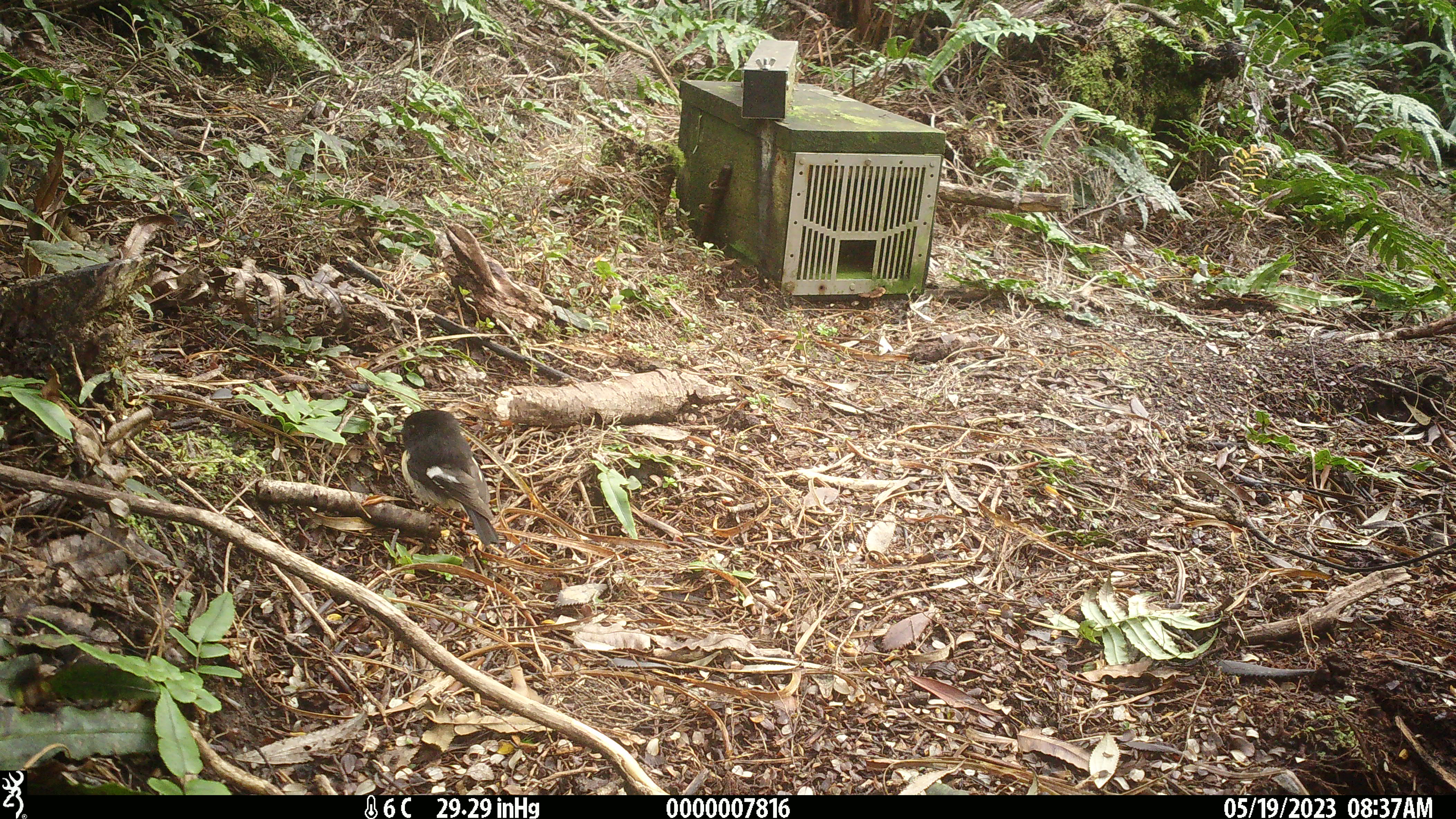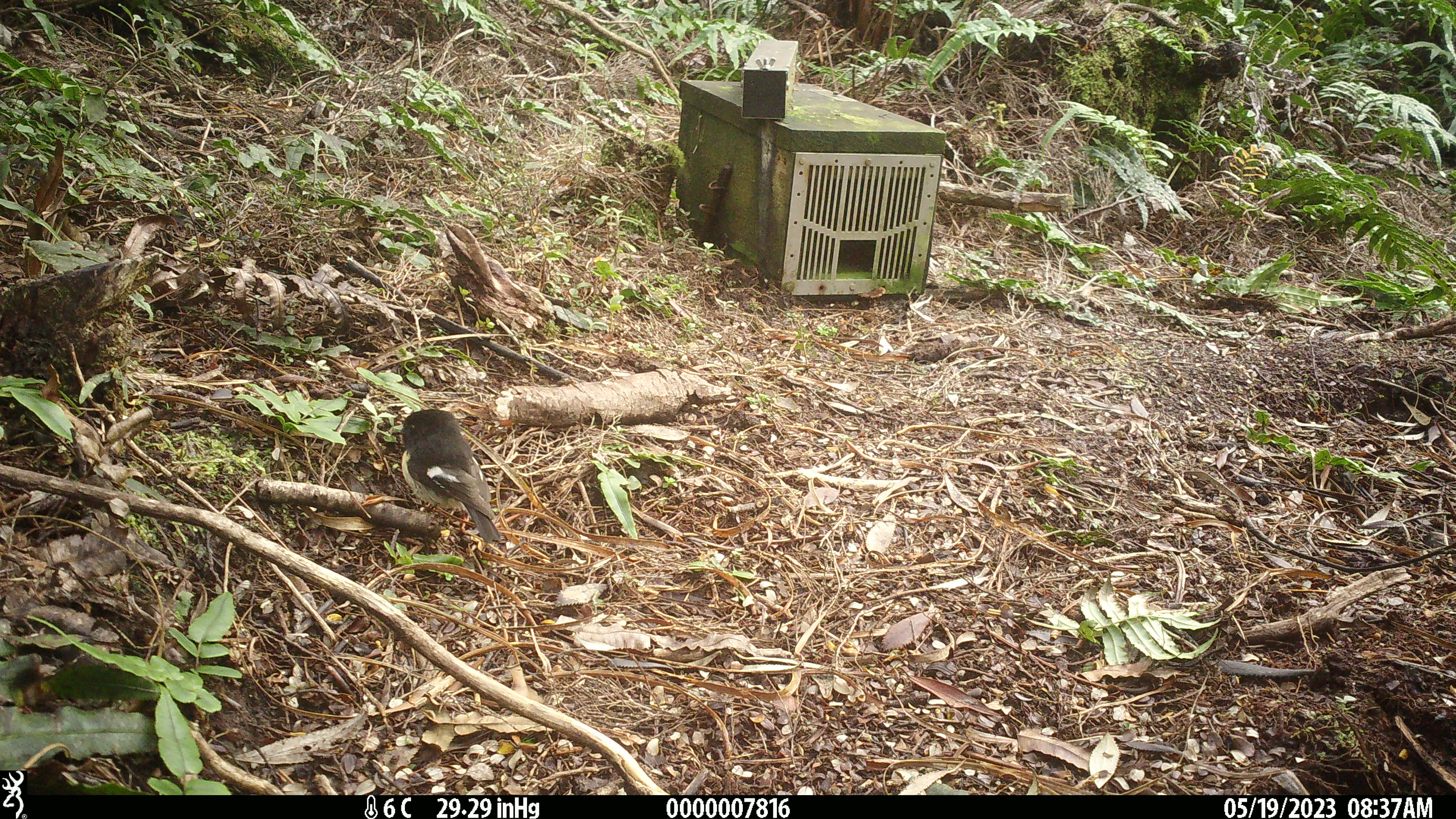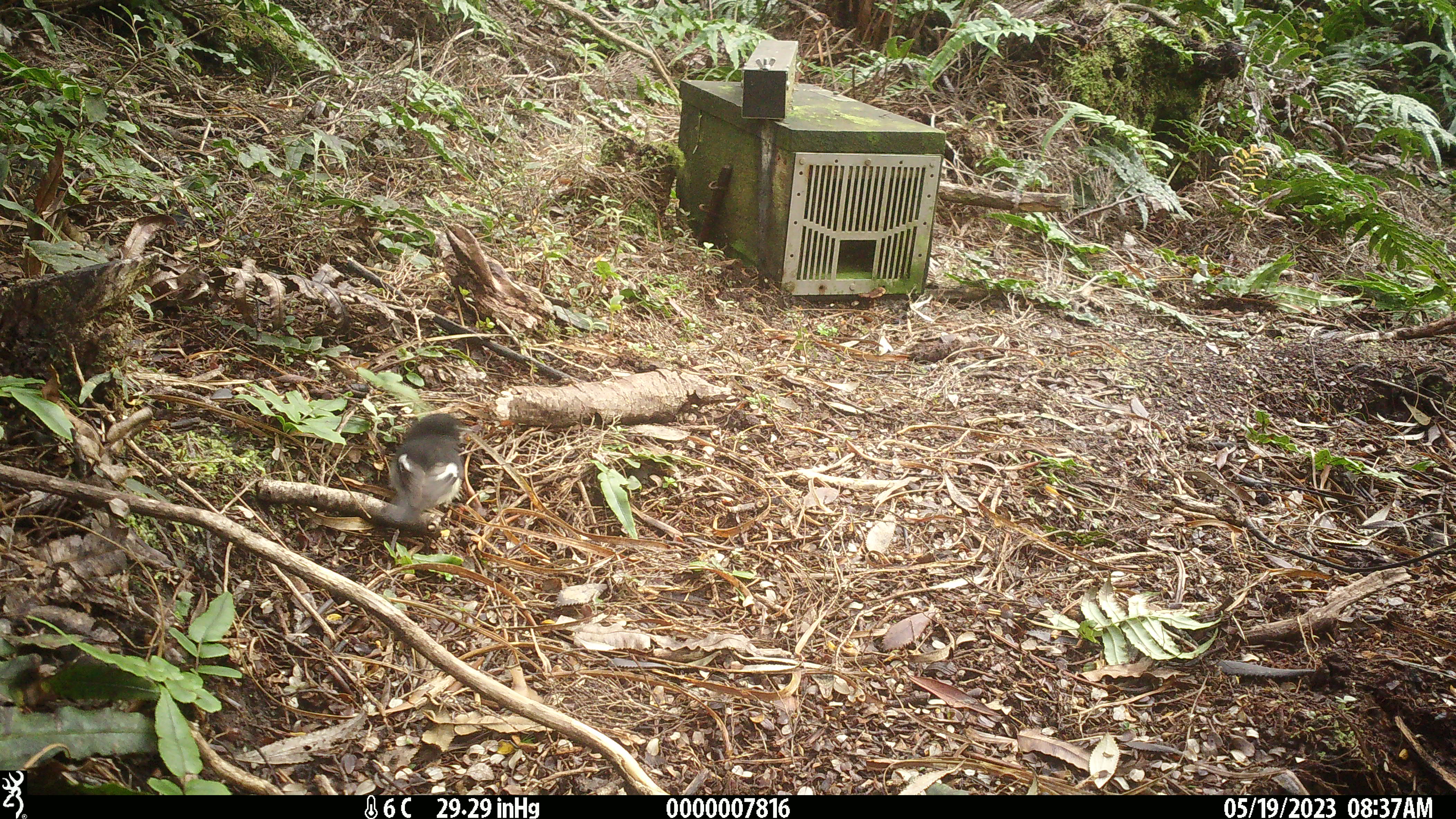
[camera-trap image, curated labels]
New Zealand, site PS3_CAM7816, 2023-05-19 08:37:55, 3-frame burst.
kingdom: Animalia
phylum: Chordata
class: Aves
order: Passeriformes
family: Petroicidae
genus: Petroica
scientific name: Petroica macrocephala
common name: tomtit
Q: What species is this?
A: Tomtit (Petroica macrocephala).